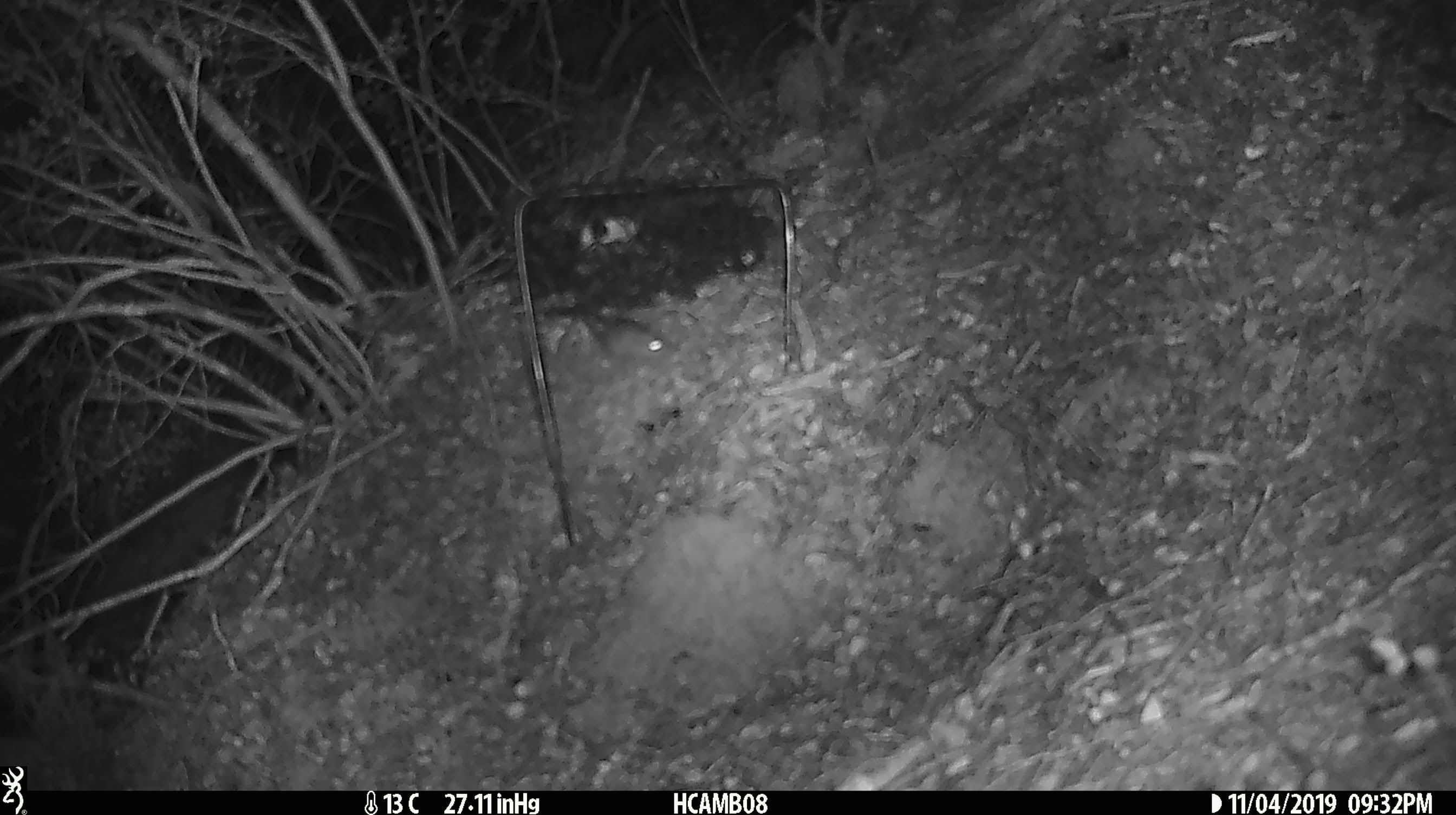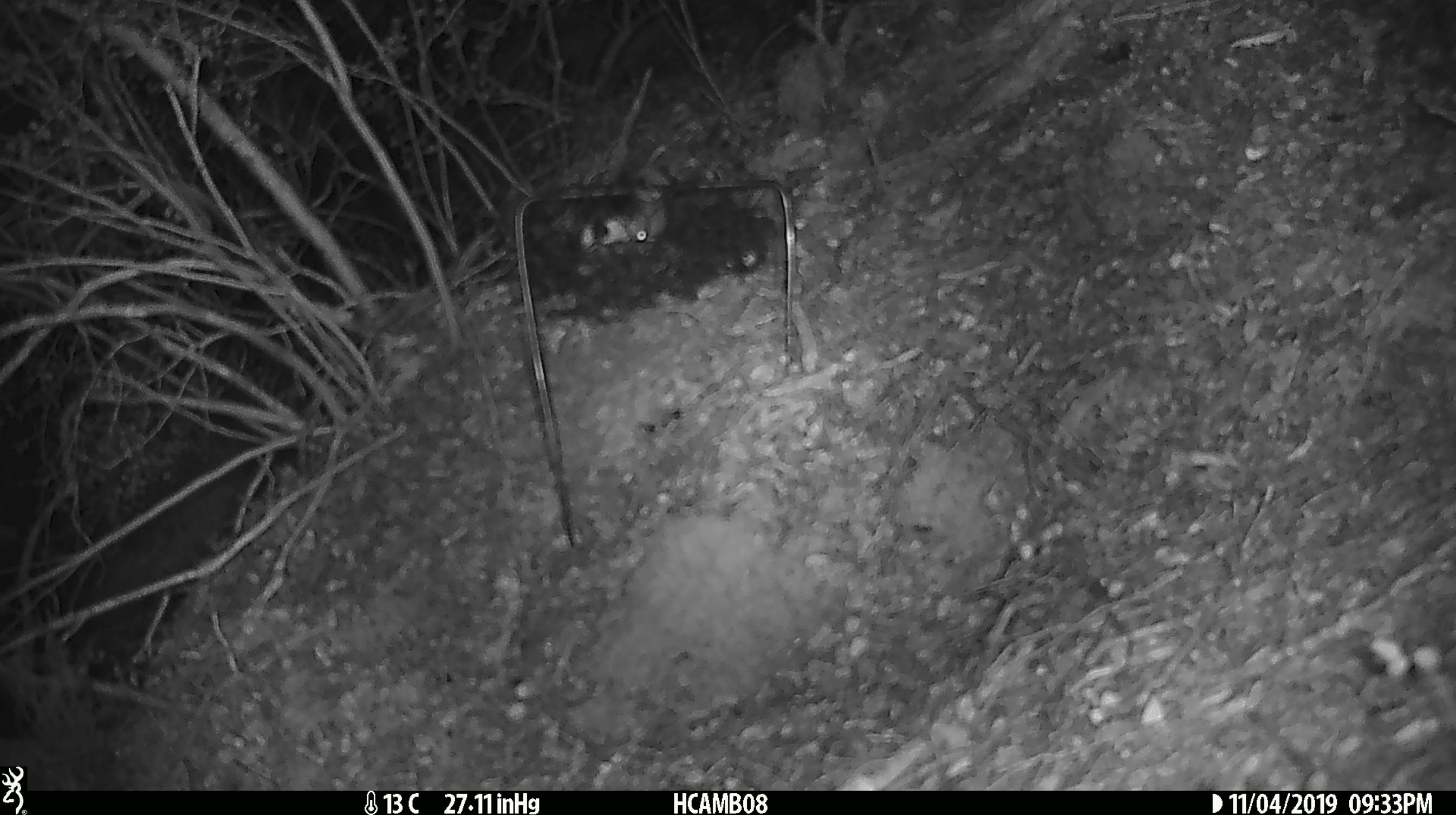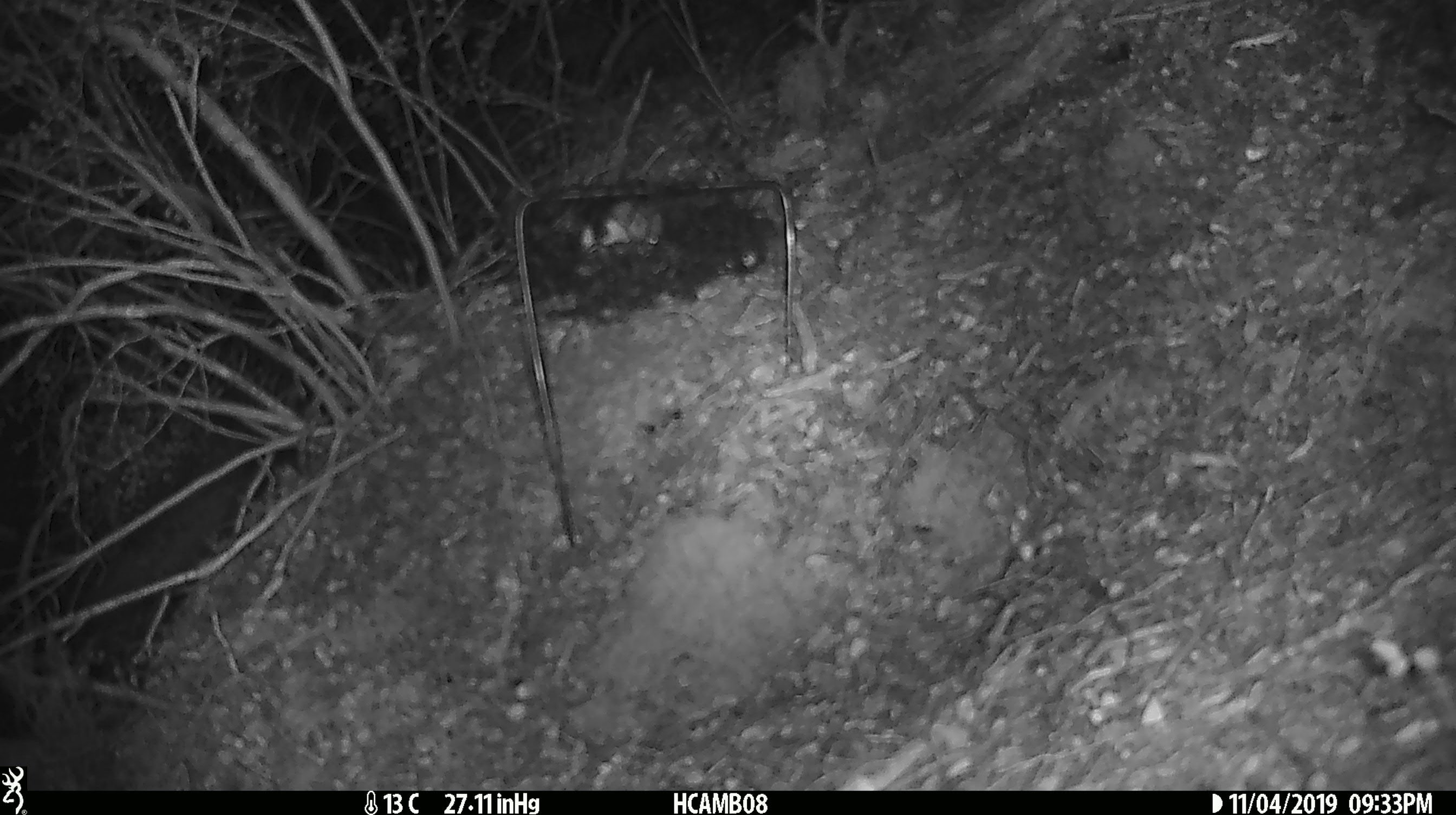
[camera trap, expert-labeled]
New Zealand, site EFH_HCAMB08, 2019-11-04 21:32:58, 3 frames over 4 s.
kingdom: Animalia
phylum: Chordata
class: Mammalia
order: Rodentia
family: Muridae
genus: Mus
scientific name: Mus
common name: mouse